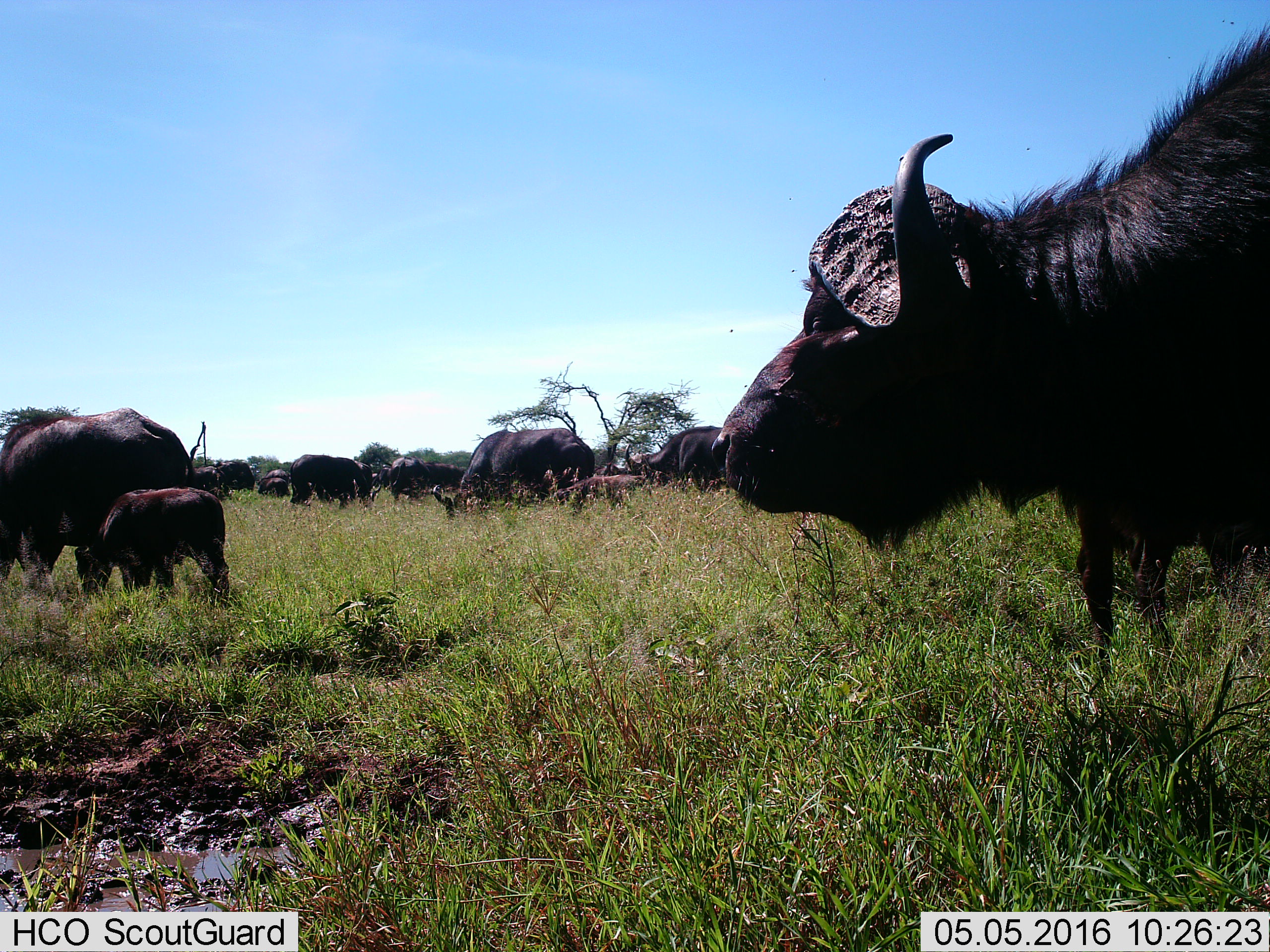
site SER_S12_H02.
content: unidentified animal